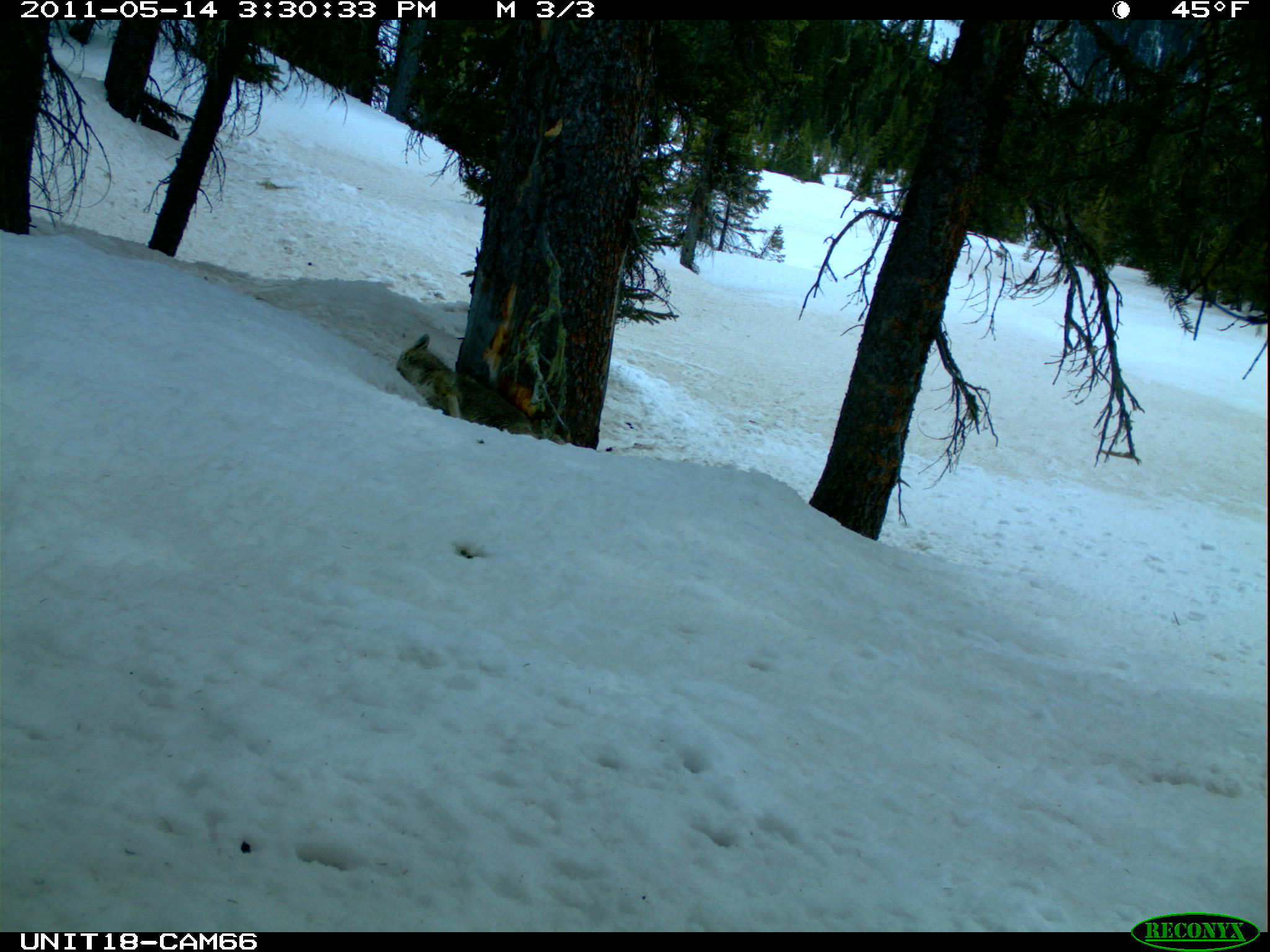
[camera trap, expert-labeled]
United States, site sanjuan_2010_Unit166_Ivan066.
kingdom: Animalia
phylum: Chordata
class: Mammalia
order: Carnivora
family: Canidae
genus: Canis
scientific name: Canis latrans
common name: coyote